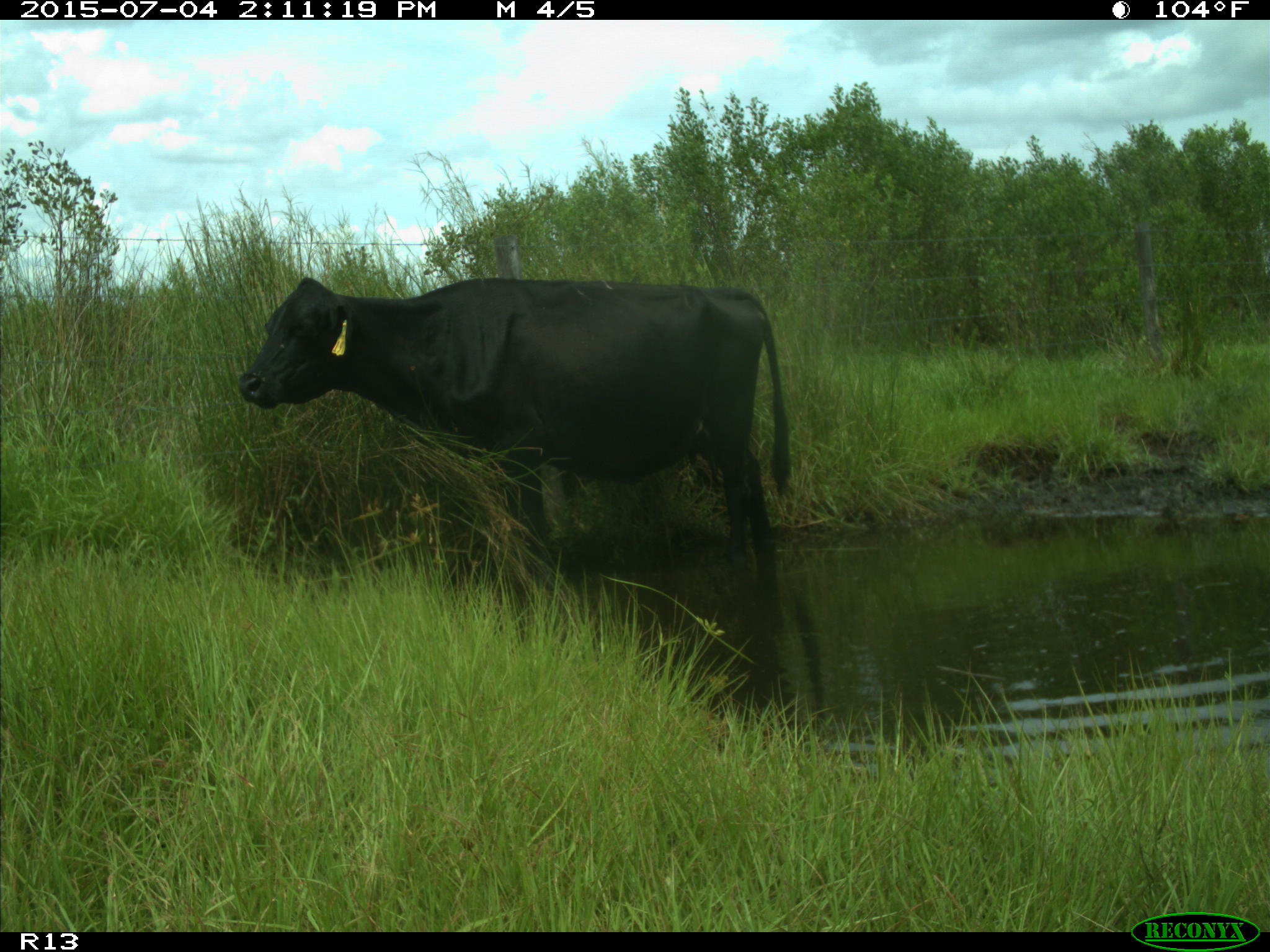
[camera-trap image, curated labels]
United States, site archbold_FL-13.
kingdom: Animalia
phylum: Chordata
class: Mammalia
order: Artiodactyla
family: Bovidae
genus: Bos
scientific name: Bos taurus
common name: domestic cow